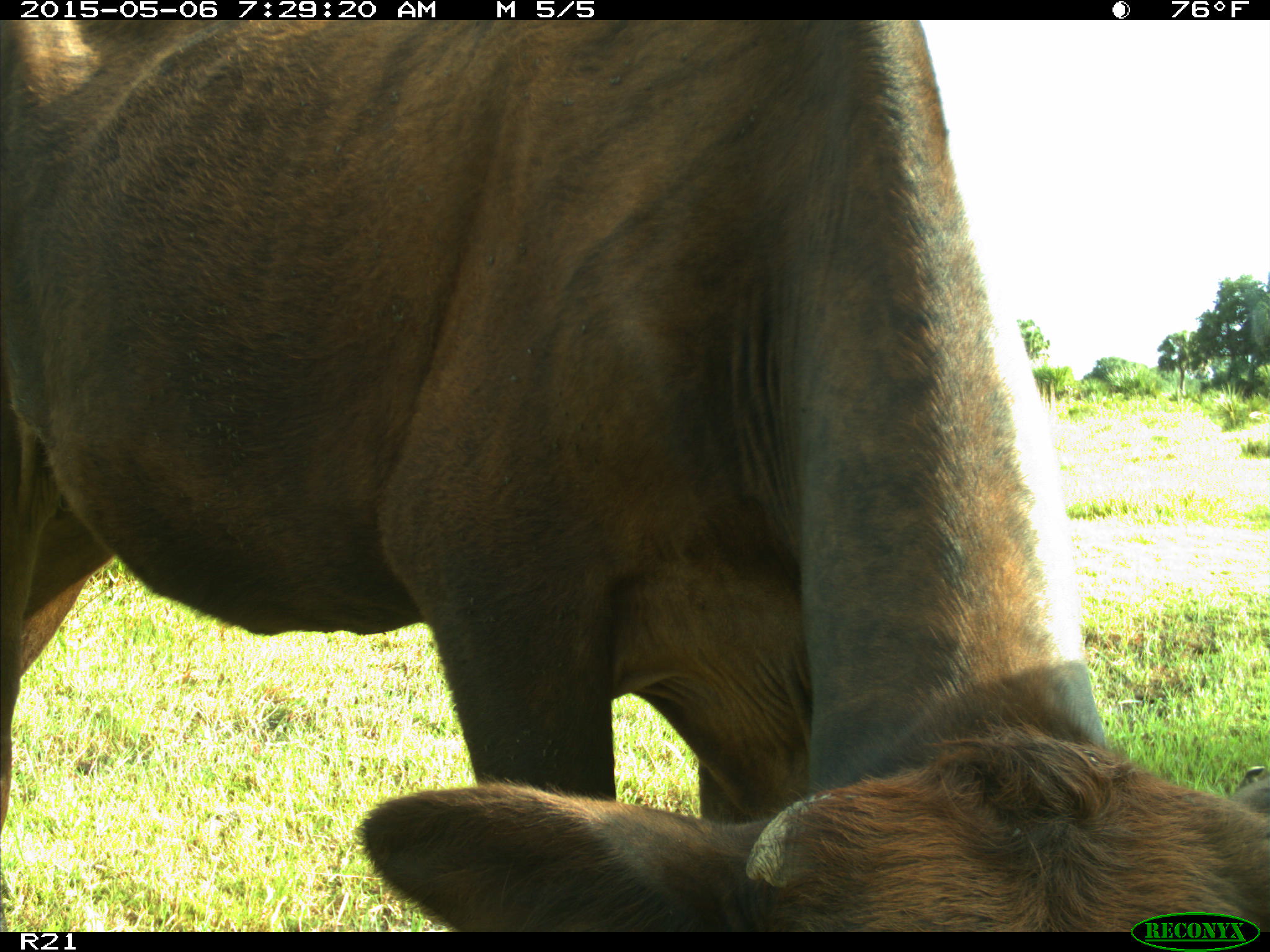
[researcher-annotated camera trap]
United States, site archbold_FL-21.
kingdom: Animalia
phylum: Chordata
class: Mammalia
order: Artiodactyla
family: Bovidae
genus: Bos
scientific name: Bos taurus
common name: domestic cow